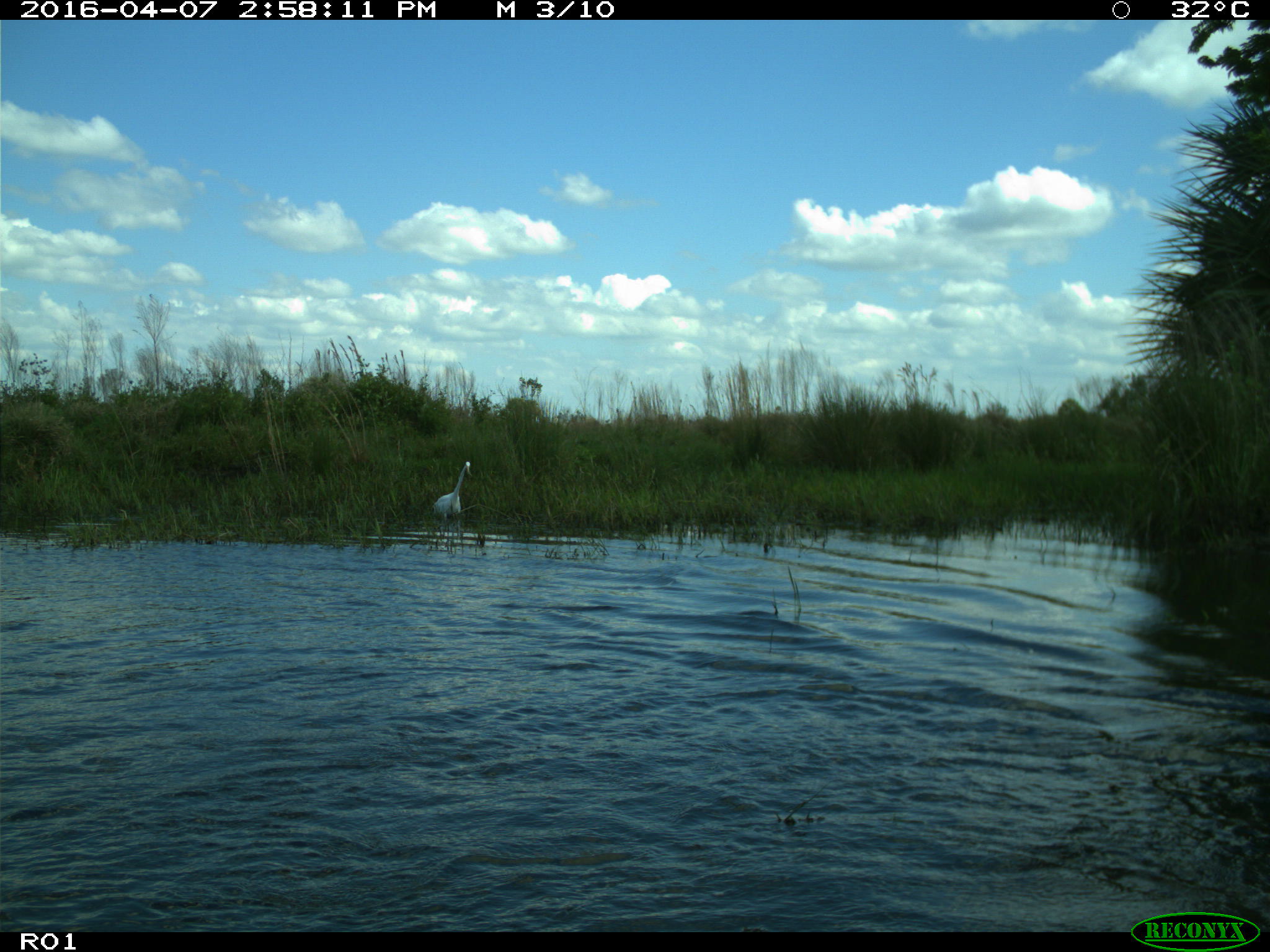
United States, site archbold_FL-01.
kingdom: Animalia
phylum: Chordata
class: Aves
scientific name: Aves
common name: birds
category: unidentified bird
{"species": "unidentified bird (birds) (Aves)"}